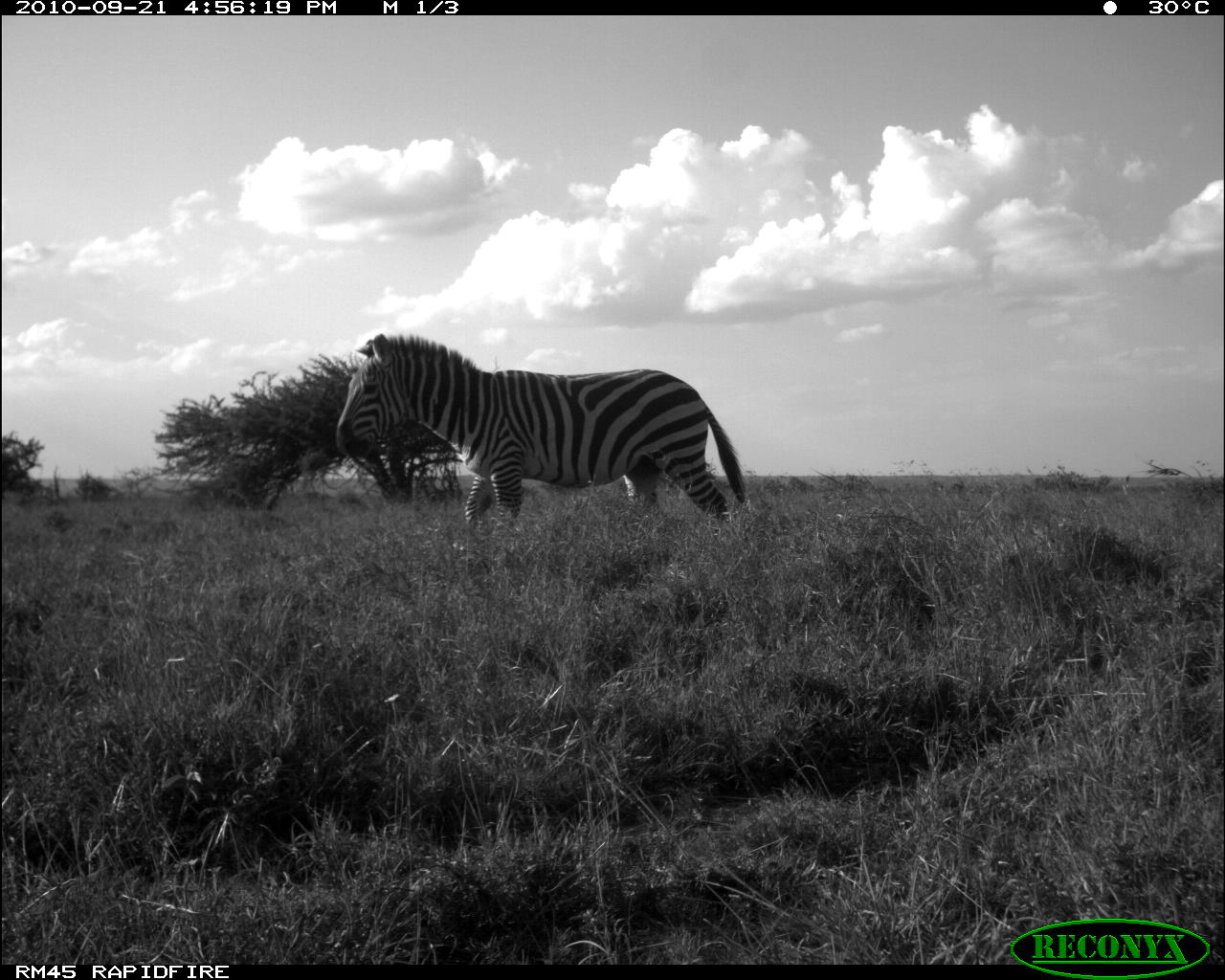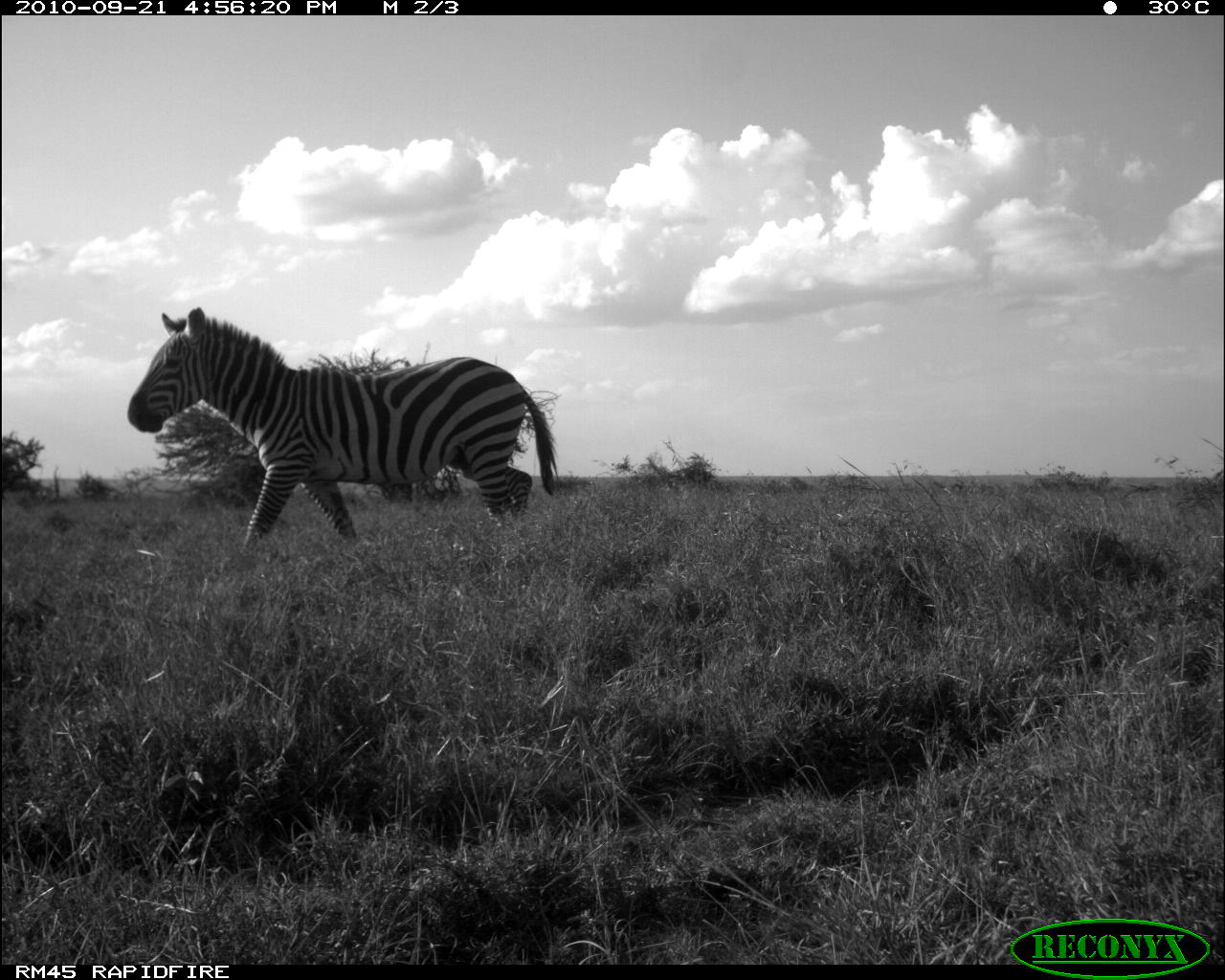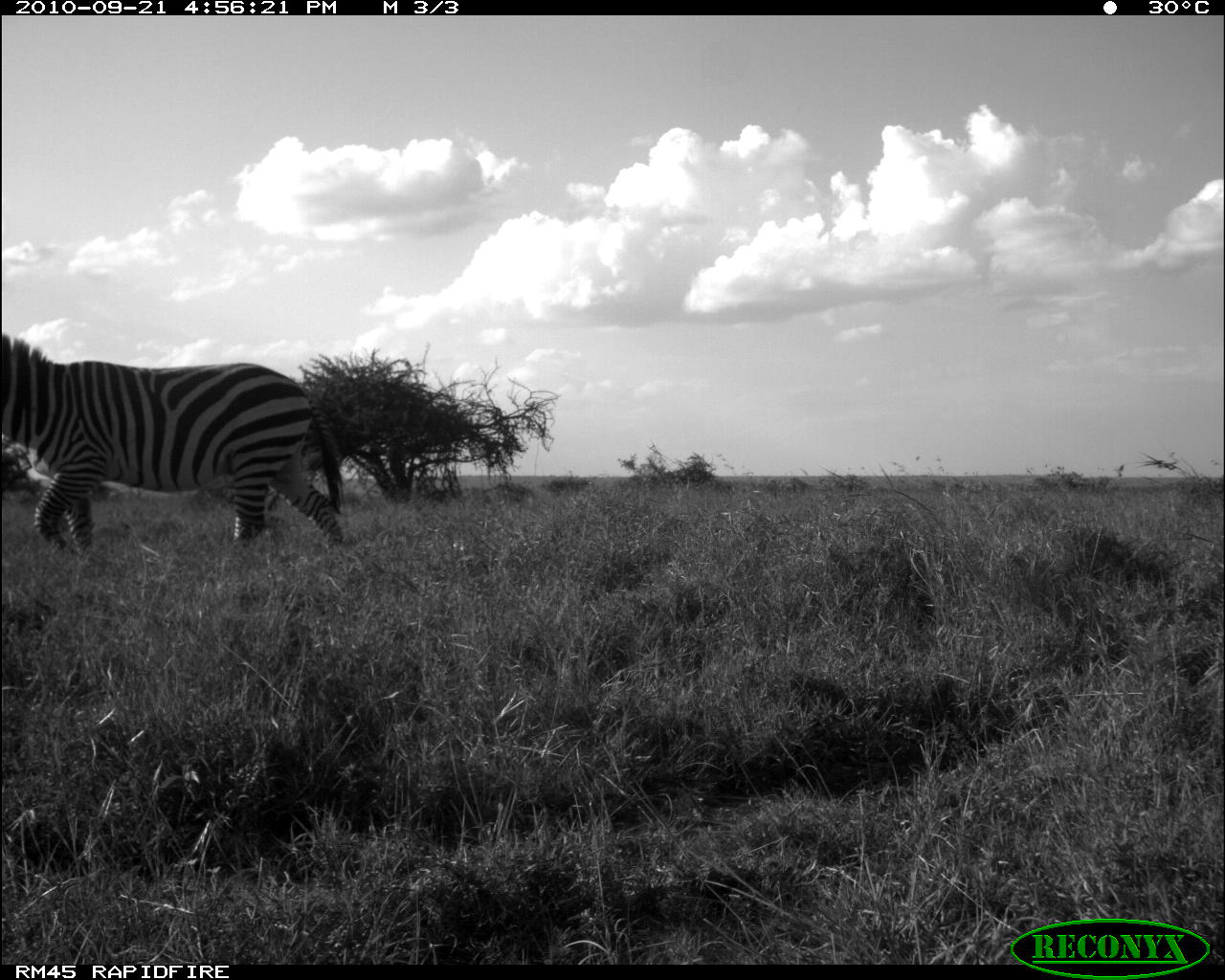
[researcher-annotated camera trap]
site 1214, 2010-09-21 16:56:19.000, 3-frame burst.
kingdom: Animalia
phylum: Chordata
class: Mammalia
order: Perissodactyla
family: Equidae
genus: Equus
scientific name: Equus quagga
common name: plains zebra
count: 1